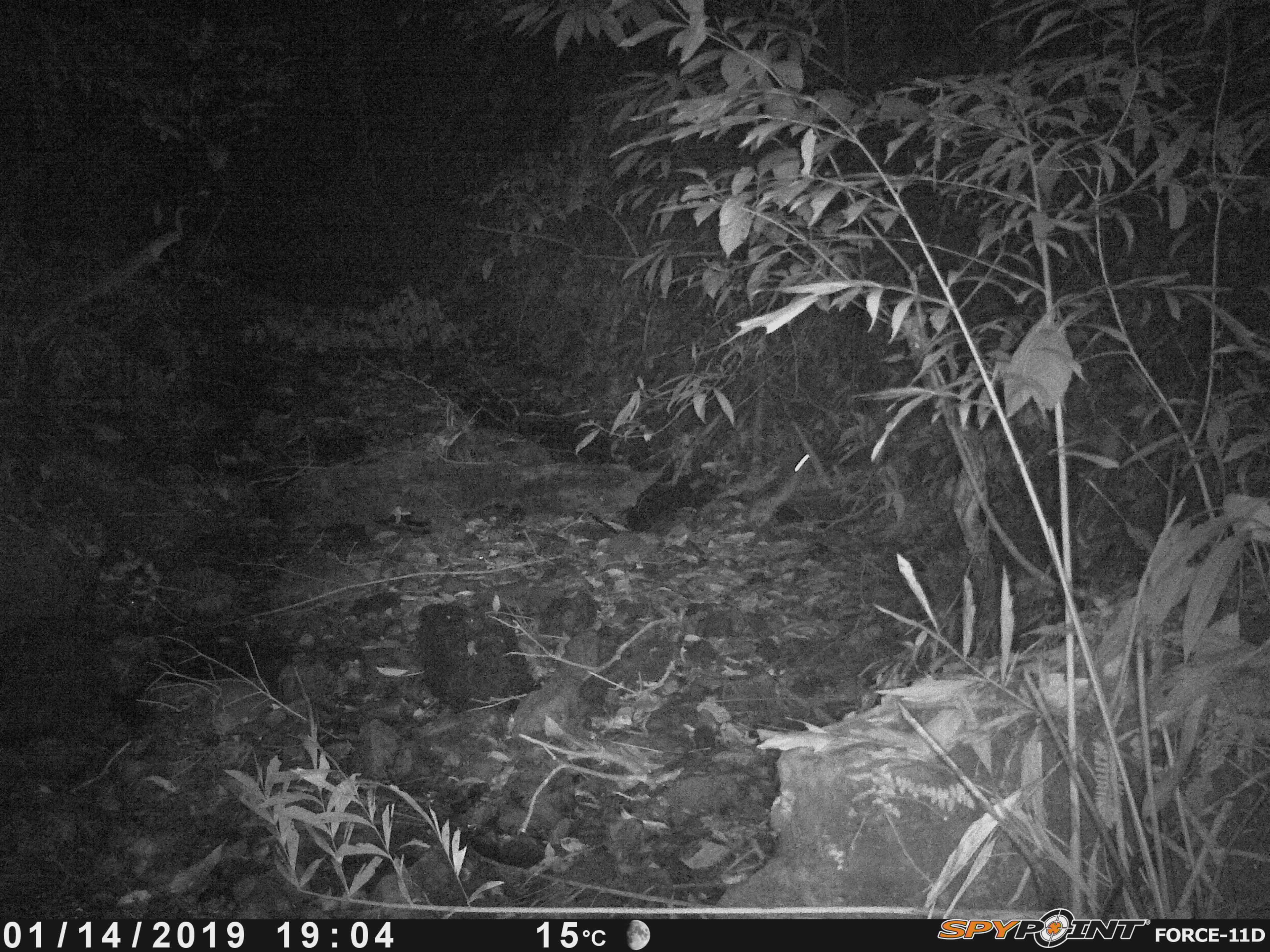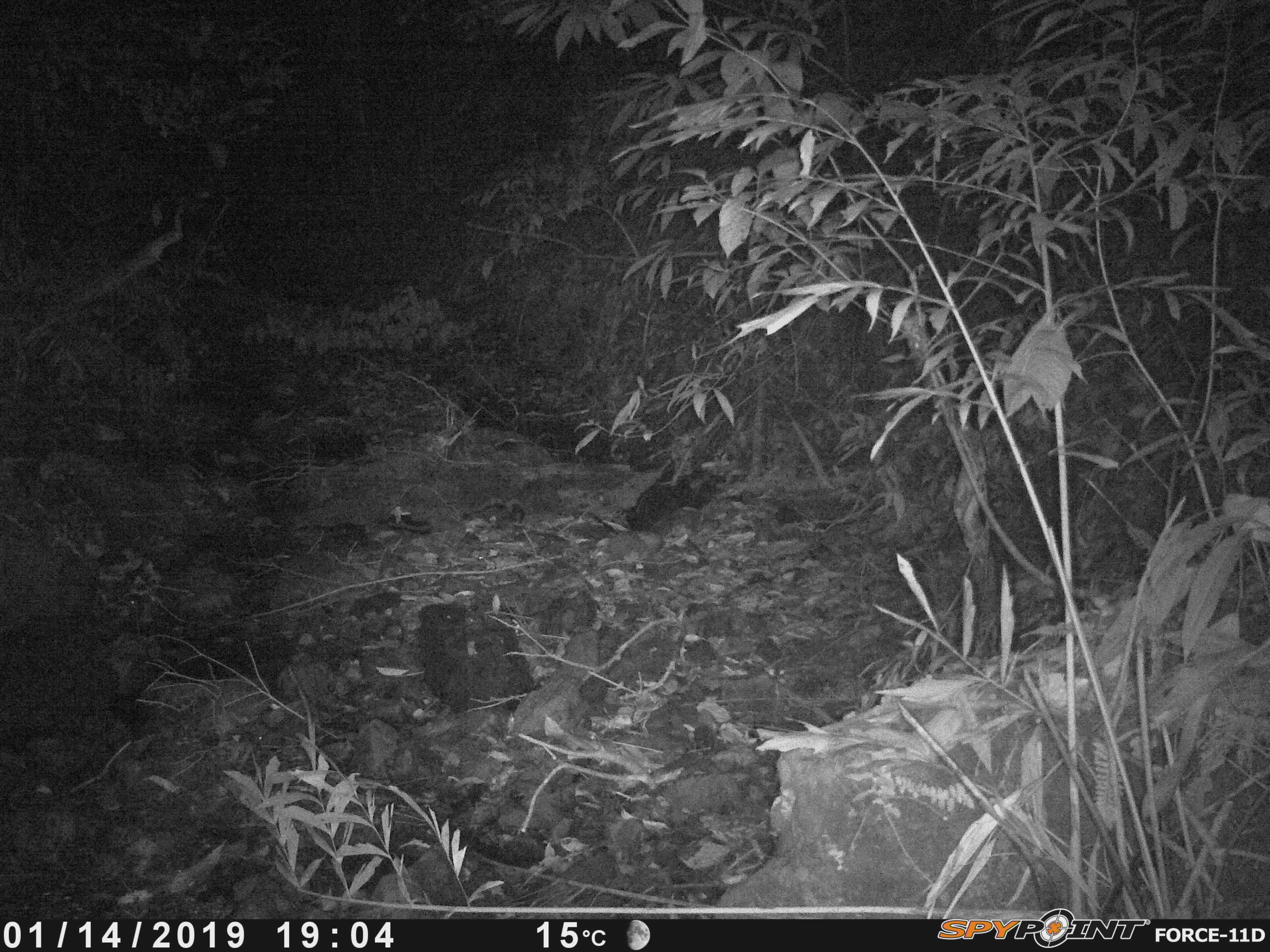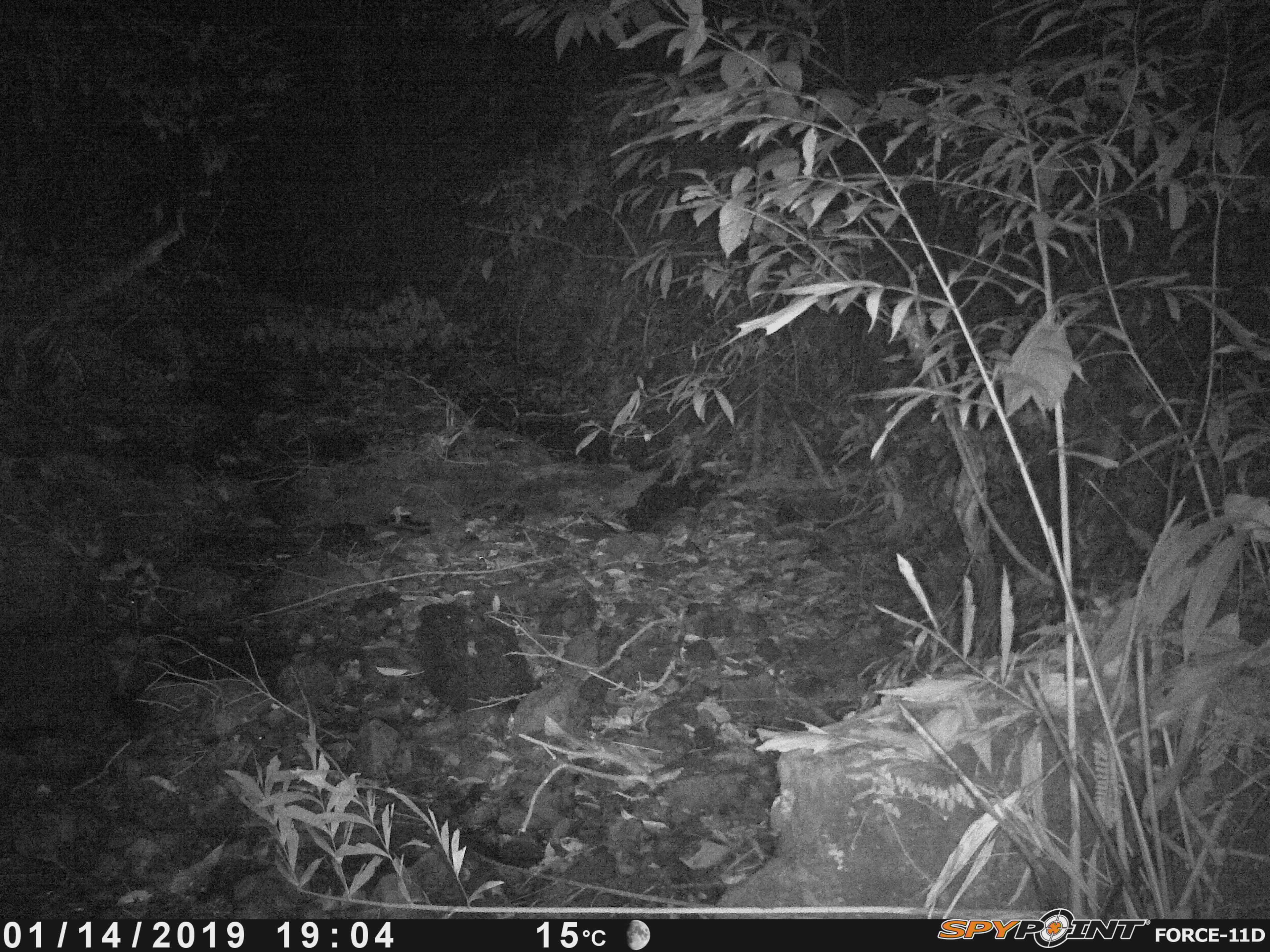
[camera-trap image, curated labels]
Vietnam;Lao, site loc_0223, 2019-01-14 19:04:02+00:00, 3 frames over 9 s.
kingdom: Animalia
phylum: Chordata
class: Mammalia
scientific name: Mammalia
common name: mammal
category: unidentified small mammal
Unidentified small mammal (mammal) (Mammalia). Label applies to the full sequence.